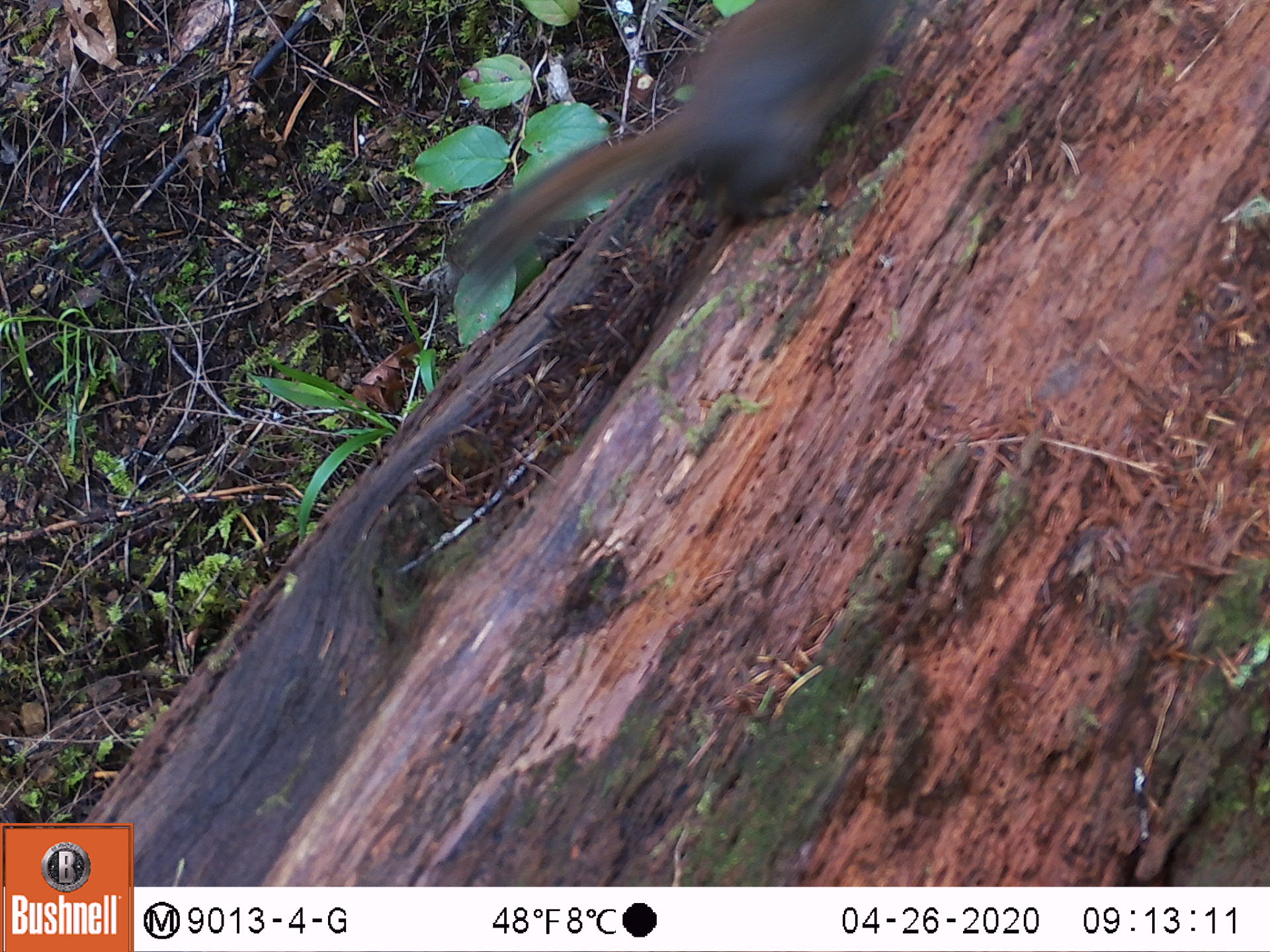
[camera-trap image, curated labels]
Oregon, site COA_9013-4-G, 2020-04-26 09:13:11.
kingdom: Animalia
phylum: Chordata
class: Mammalia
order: Rodentia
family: Sciuridae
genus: Tamiasciurus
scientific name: Tamiasciurus douglasii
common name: douglas squirrel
Douglas squirrel (Tamiasciurus douglasii).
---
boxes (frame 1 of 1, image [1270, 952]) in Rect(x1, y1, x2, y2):
douglas squirrel: Rect(472, 0, 892, 277)